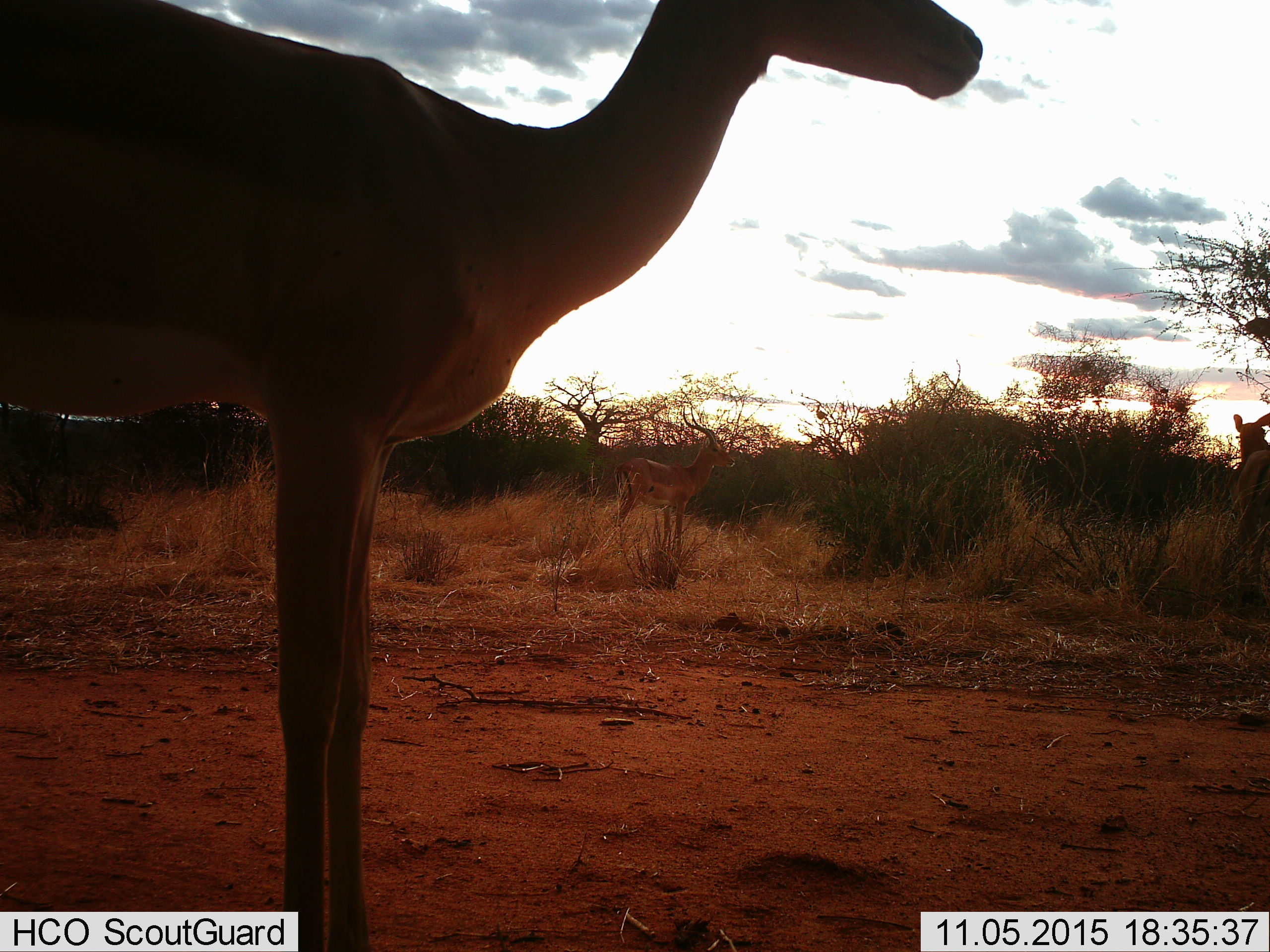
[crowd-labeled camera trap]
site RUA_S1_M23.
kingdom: Animalia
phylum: Chordata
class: Mammalia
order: Artiodactyla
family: Bovidae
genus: Aepyceros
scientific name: Aepyceros melampus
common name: impala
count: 3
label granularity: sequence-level